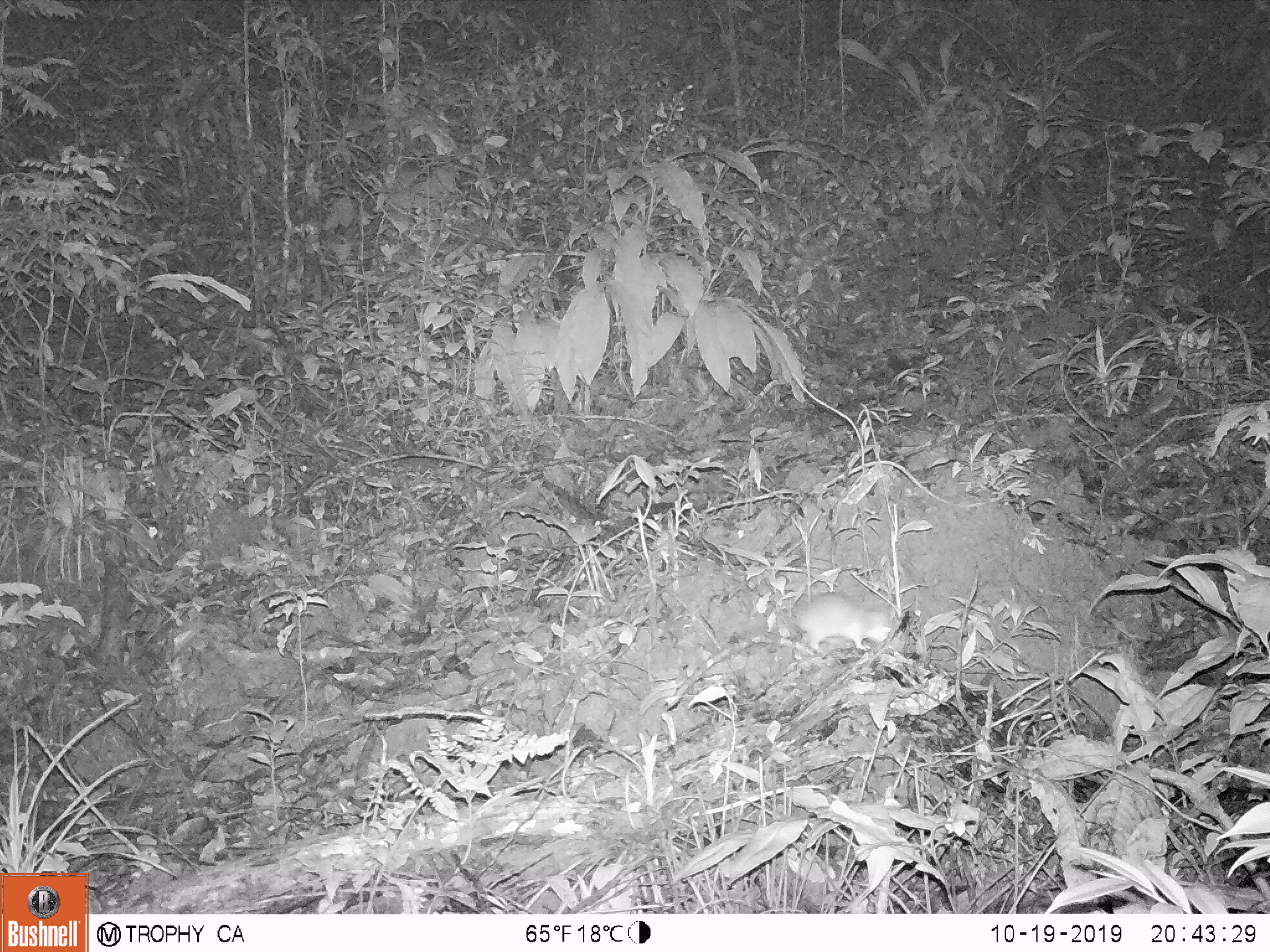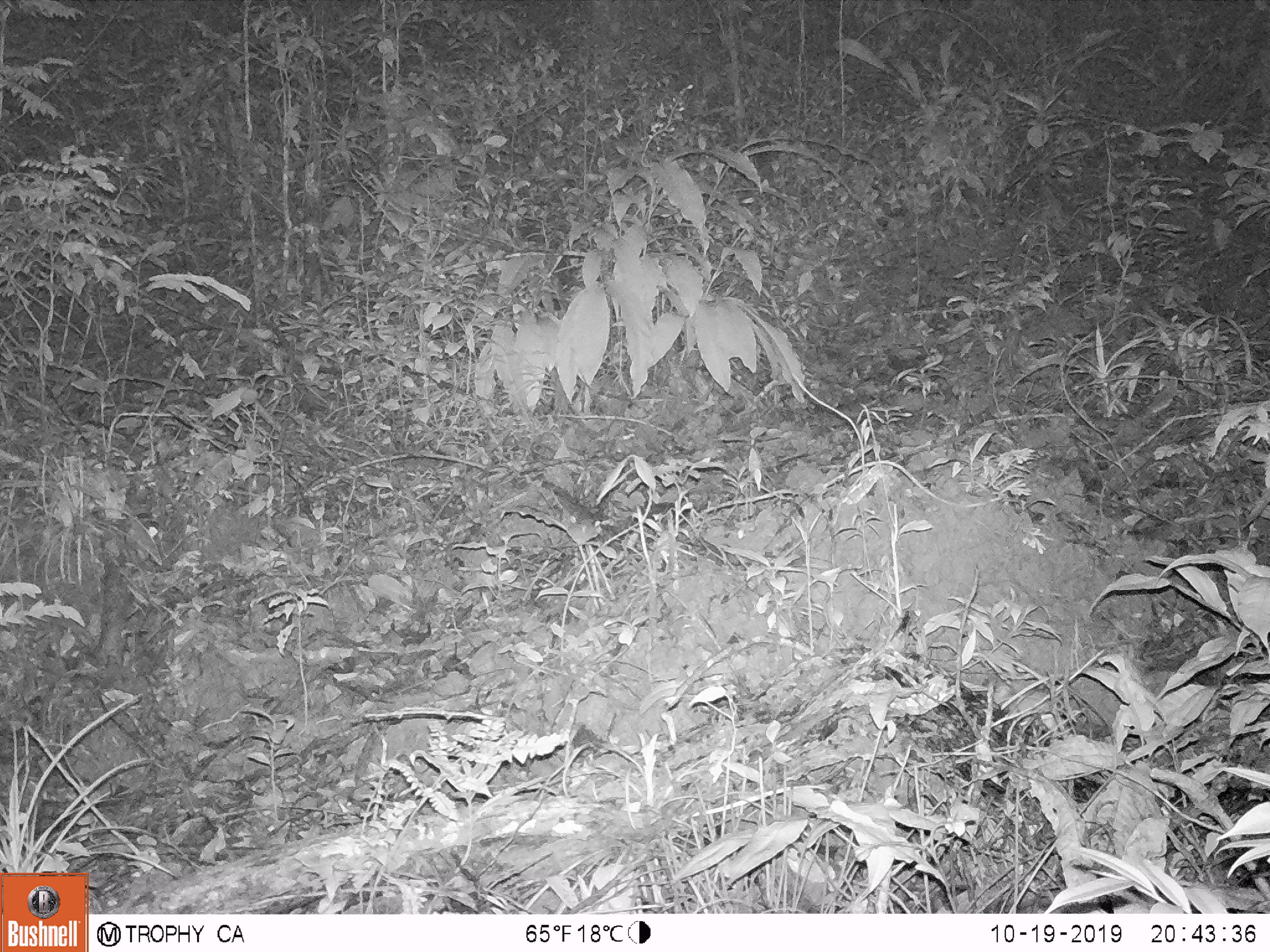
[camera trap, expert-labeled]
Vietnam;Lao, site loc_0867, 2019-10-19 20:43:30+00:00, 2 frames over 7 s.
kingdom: Animalia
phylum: Chordata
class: Mammalia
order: Rodentia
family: Muridae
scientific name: Muridae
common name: old-world mice and rats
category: unidentified murid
Unidentified murid (old-world mice and rats) (Muridae). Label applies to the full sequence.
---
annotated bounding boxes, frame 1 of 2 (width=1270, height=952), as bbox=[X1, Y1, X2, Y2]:
unidentified murid: bbox=[791, 592, 893, 652]